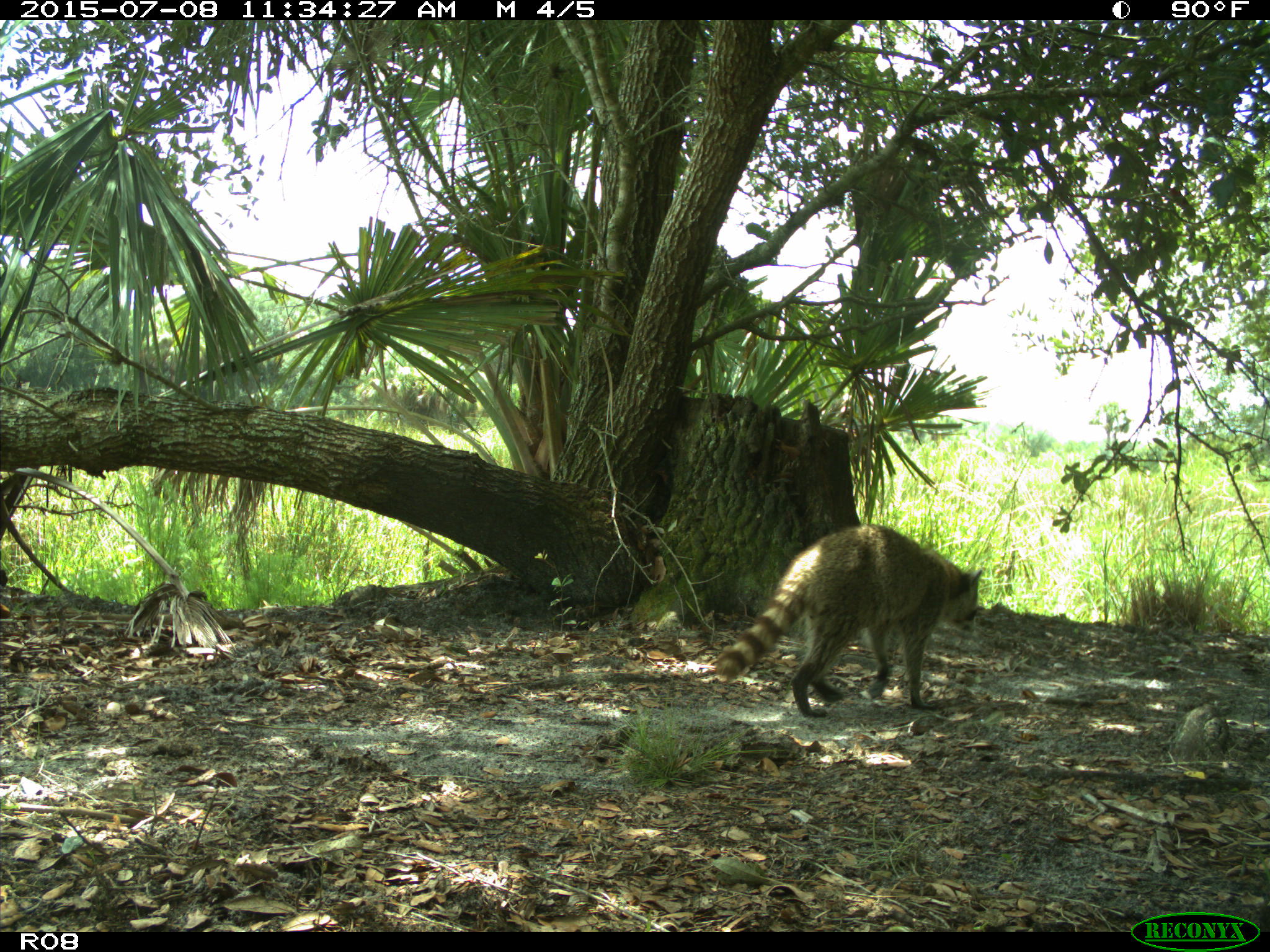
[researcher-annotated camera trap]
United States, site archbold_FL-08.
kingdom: Animalia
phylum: Chordata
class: Mammalia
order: Carnivora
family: Procyonidae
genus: Procyon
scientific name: Procyon lotor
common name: common raccoon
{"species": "Procyon lotor (common raccoon)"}